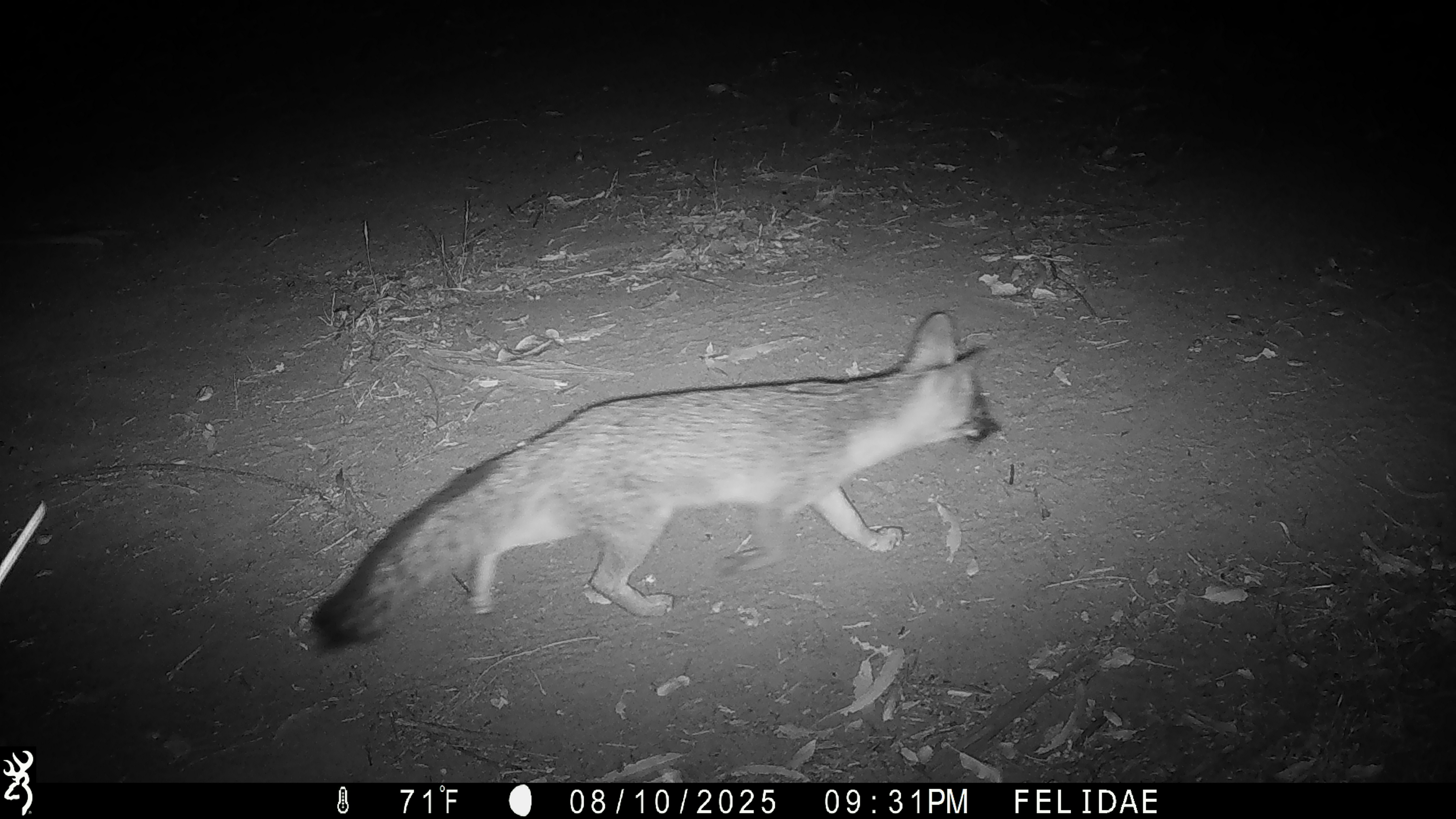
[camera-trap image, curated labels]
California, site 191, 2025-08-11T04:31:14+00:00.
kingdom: Animalia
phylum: Chordata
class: Mammalia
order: Carnivora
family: Canidae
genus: Urocyon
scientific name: Urocyon cinereoargenteus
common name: gray fox